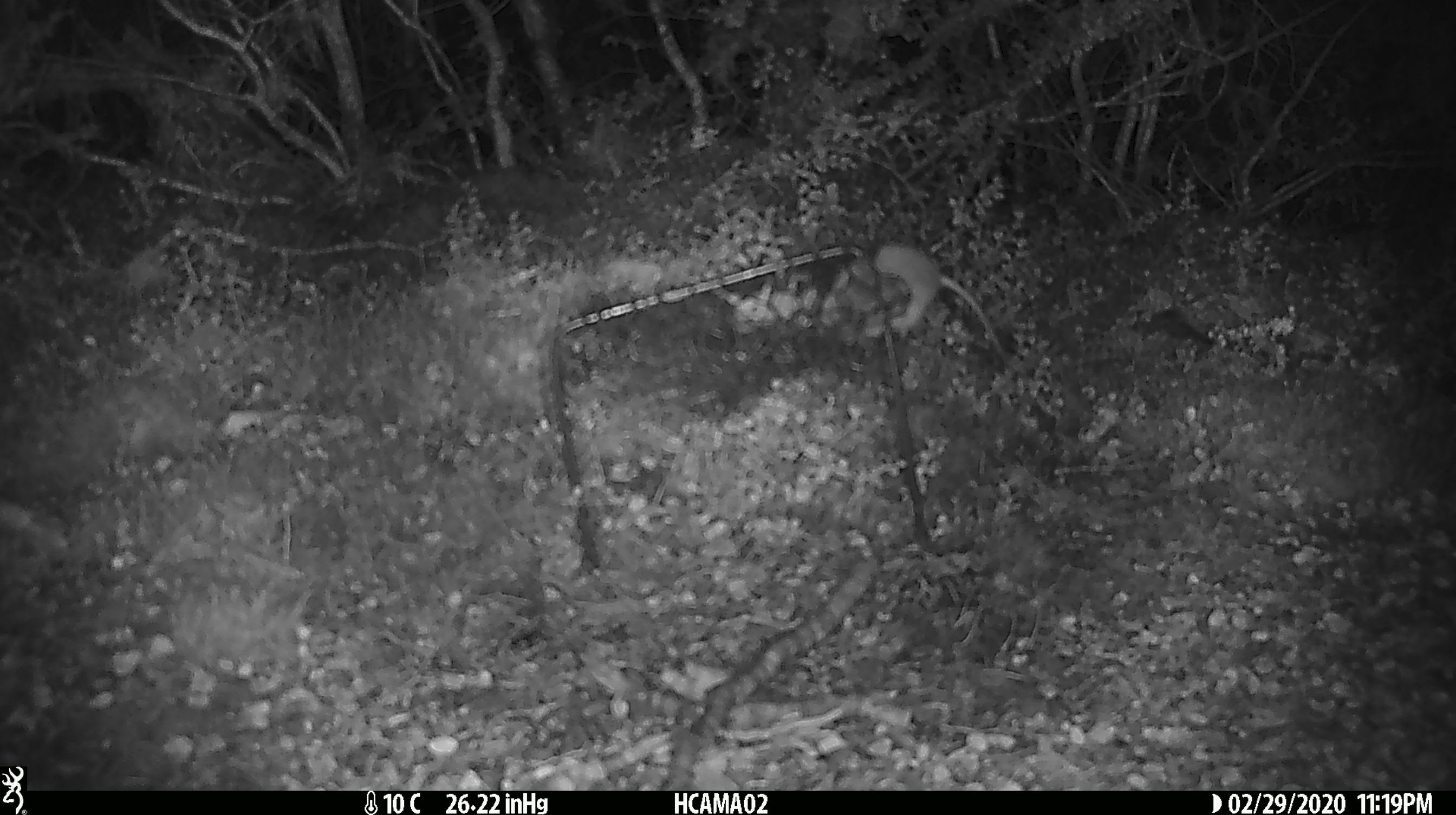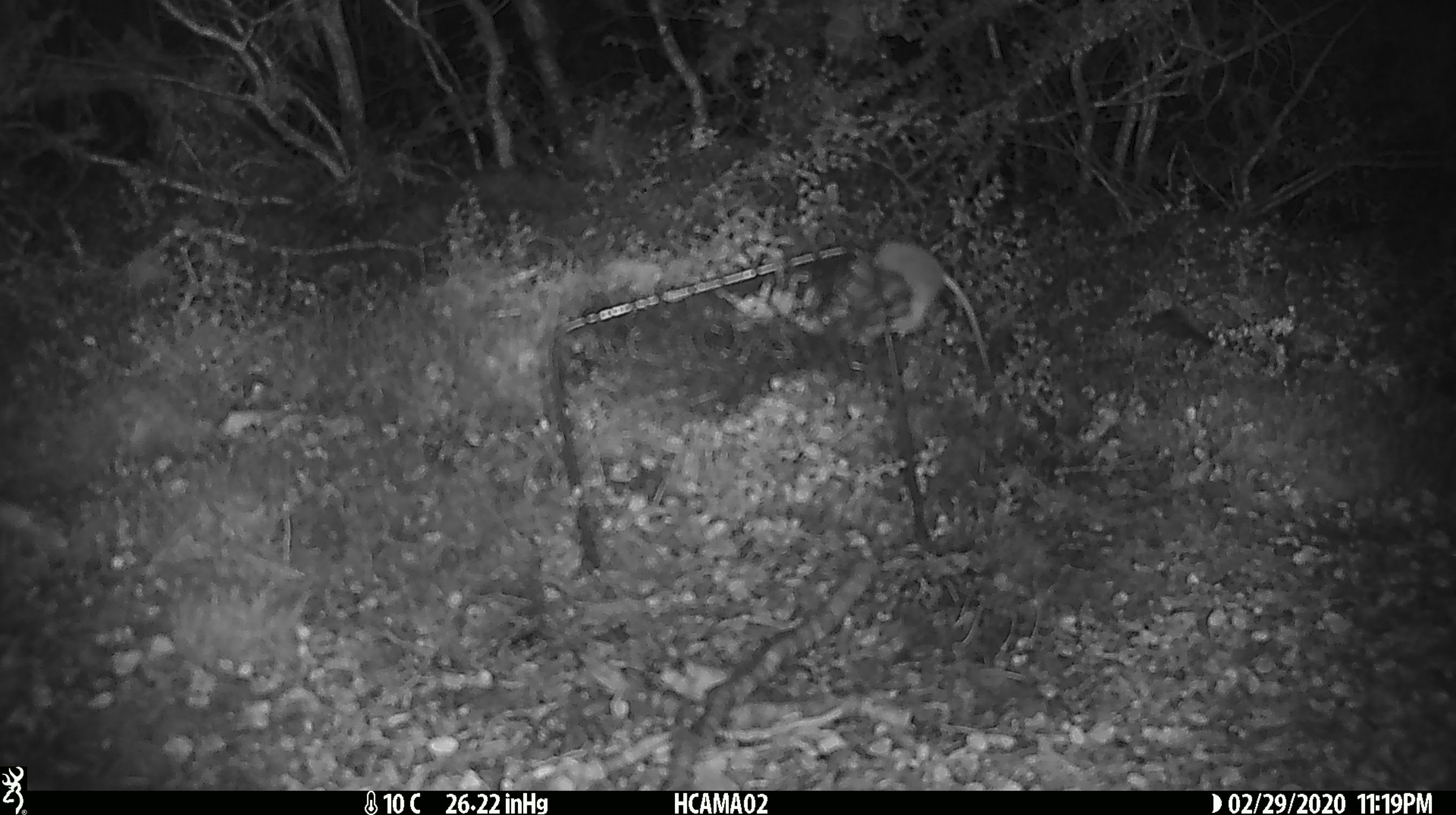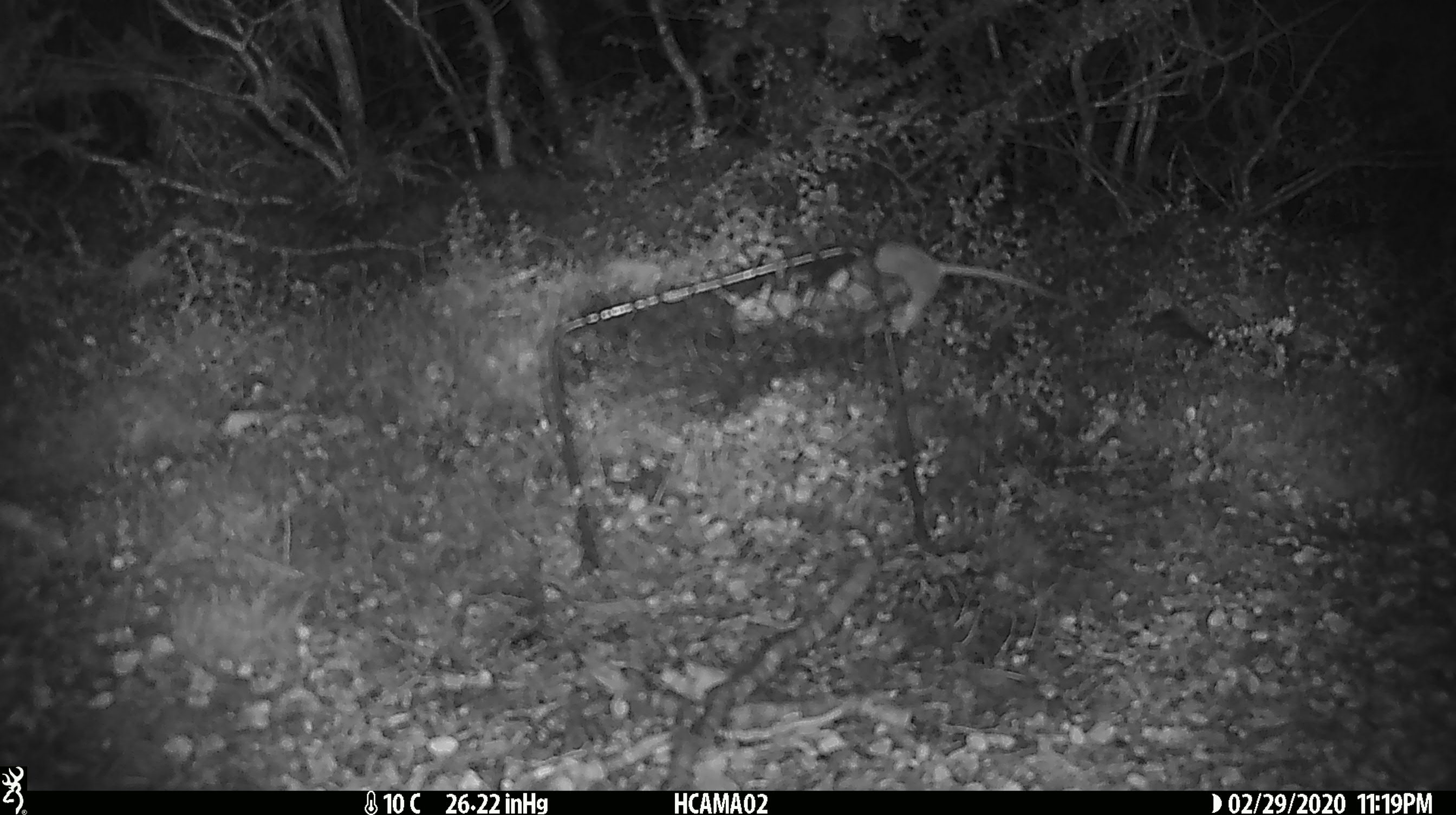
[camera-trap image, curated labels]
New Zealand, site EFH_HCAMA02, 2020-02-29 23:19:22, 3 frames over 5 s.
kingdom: Animalia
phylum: Chordata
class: Mammalia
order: Rodentia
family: Muridae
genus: Mus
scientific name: Mus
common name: mouse